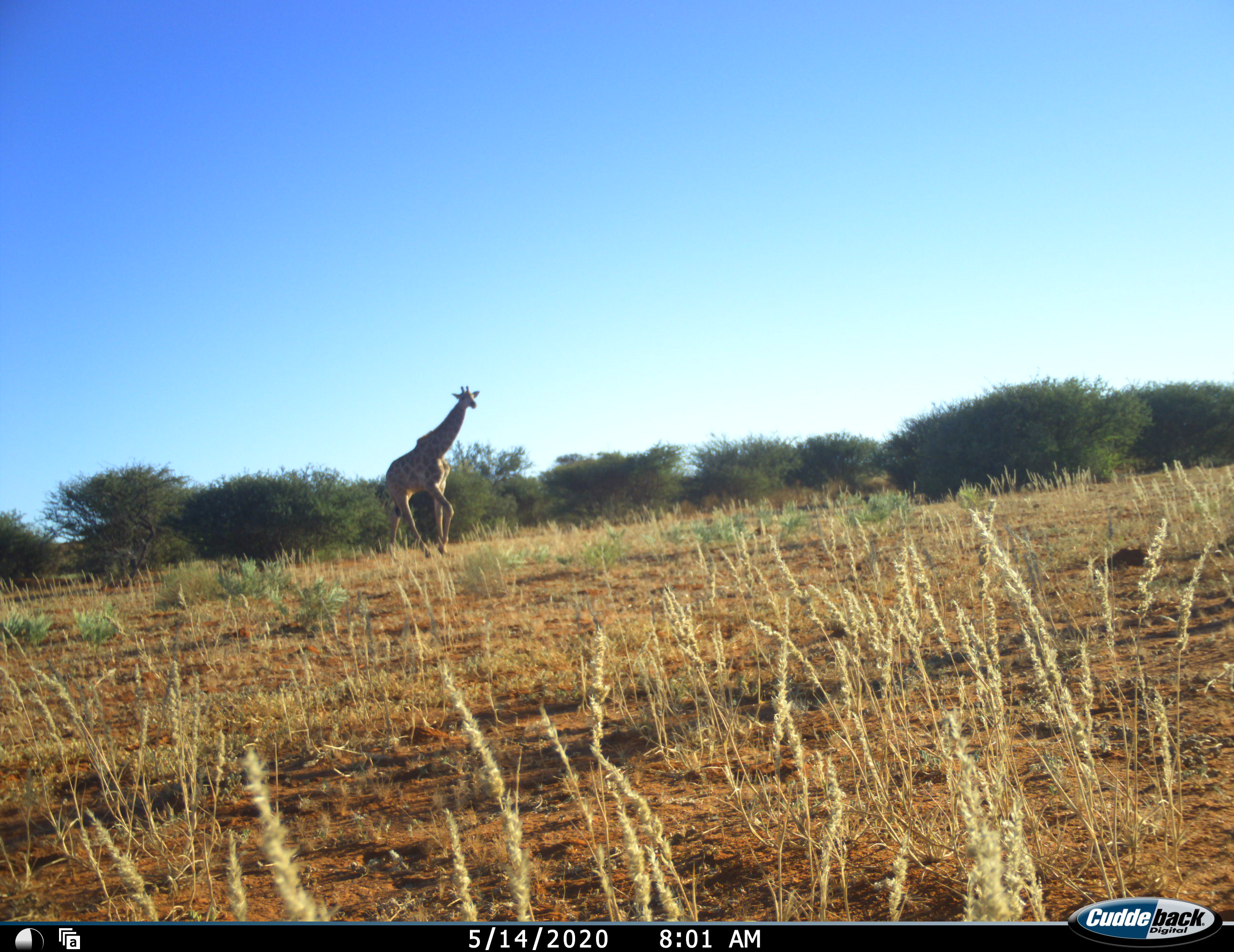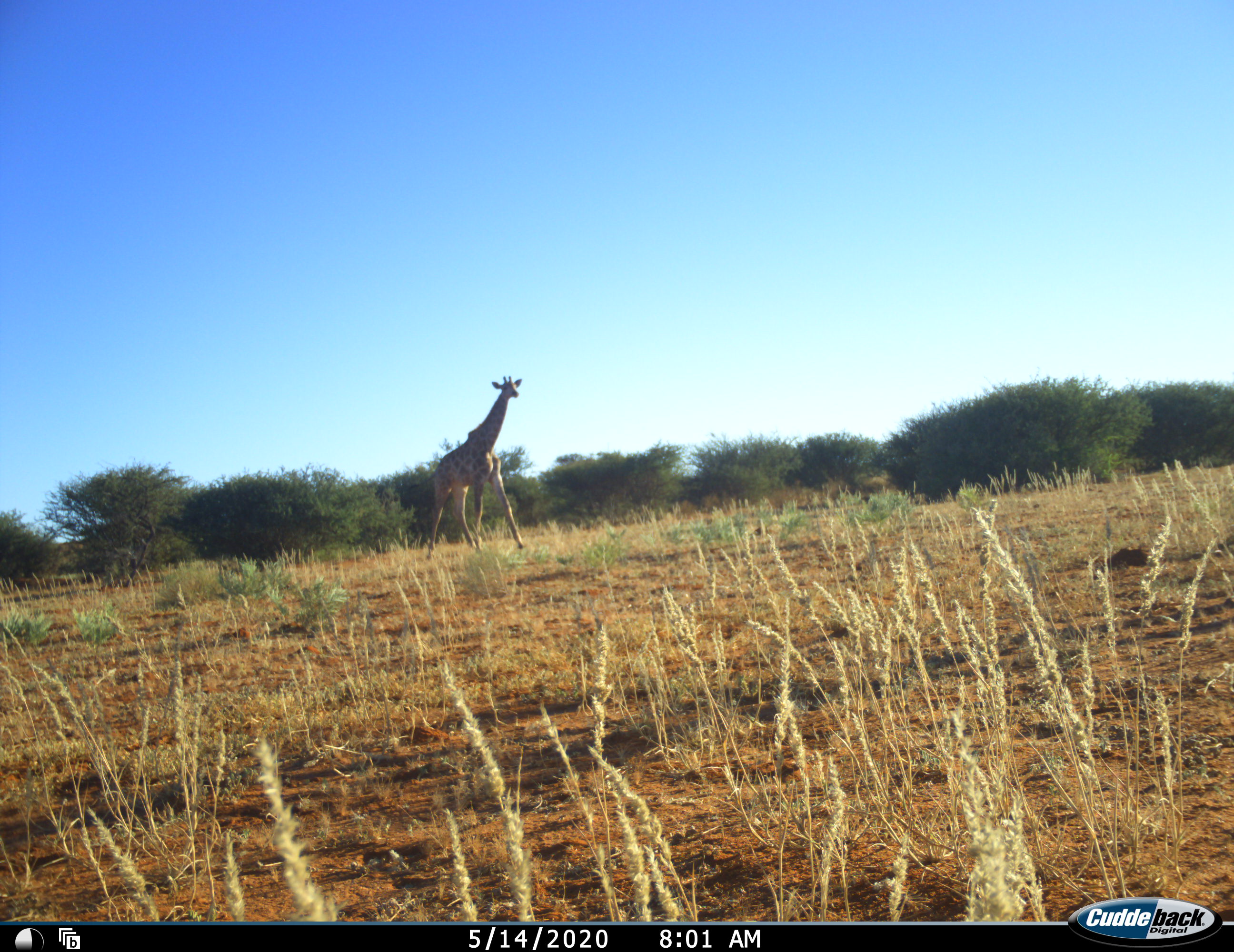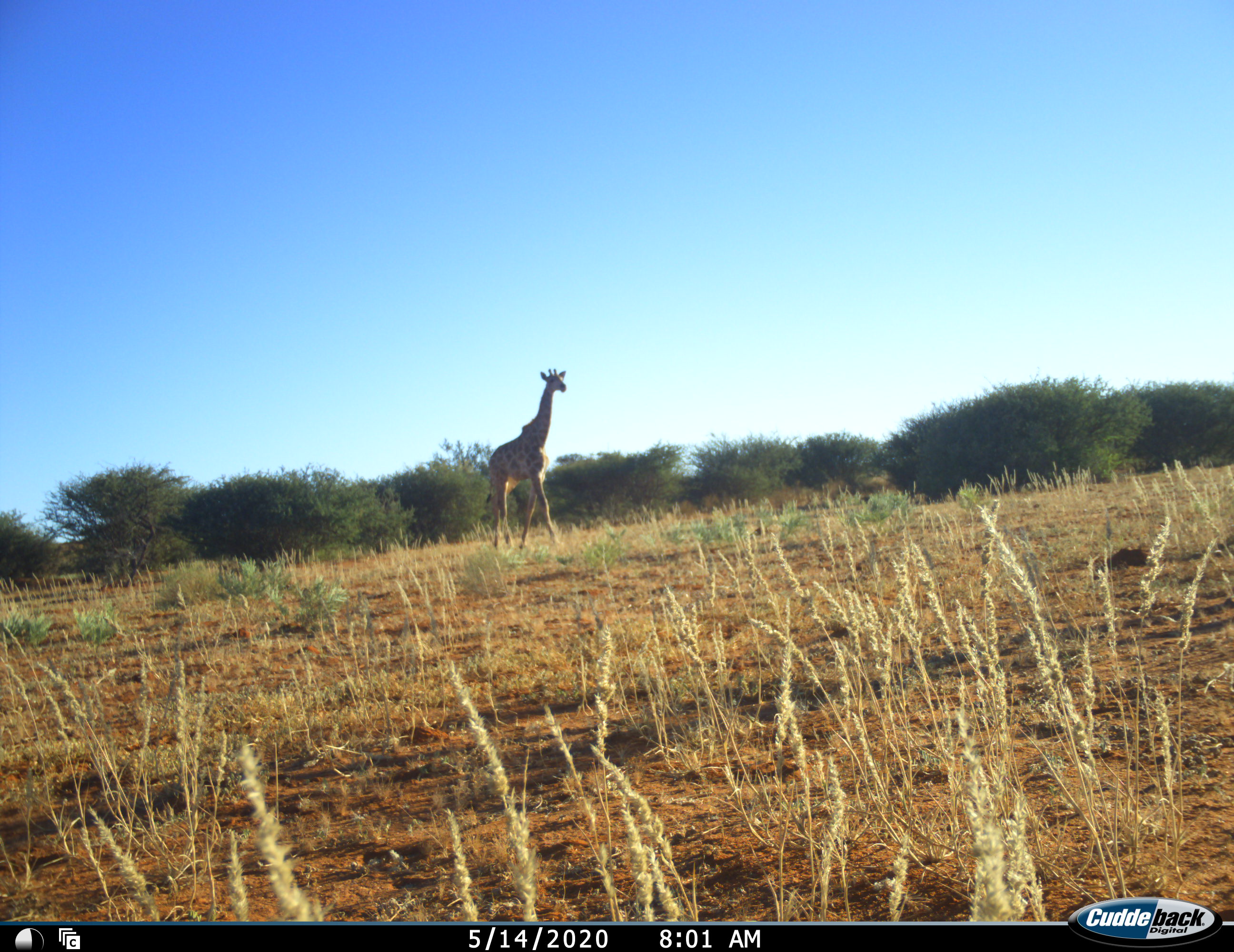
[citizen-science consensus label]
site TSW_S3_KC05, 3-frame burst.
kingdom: Animalia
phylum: Chordata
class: Mammalia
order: Artiodactyla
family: Giraffidae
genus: Giraffa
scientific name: Giraffa camelopardalis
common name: giraffe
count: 1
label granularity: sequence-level